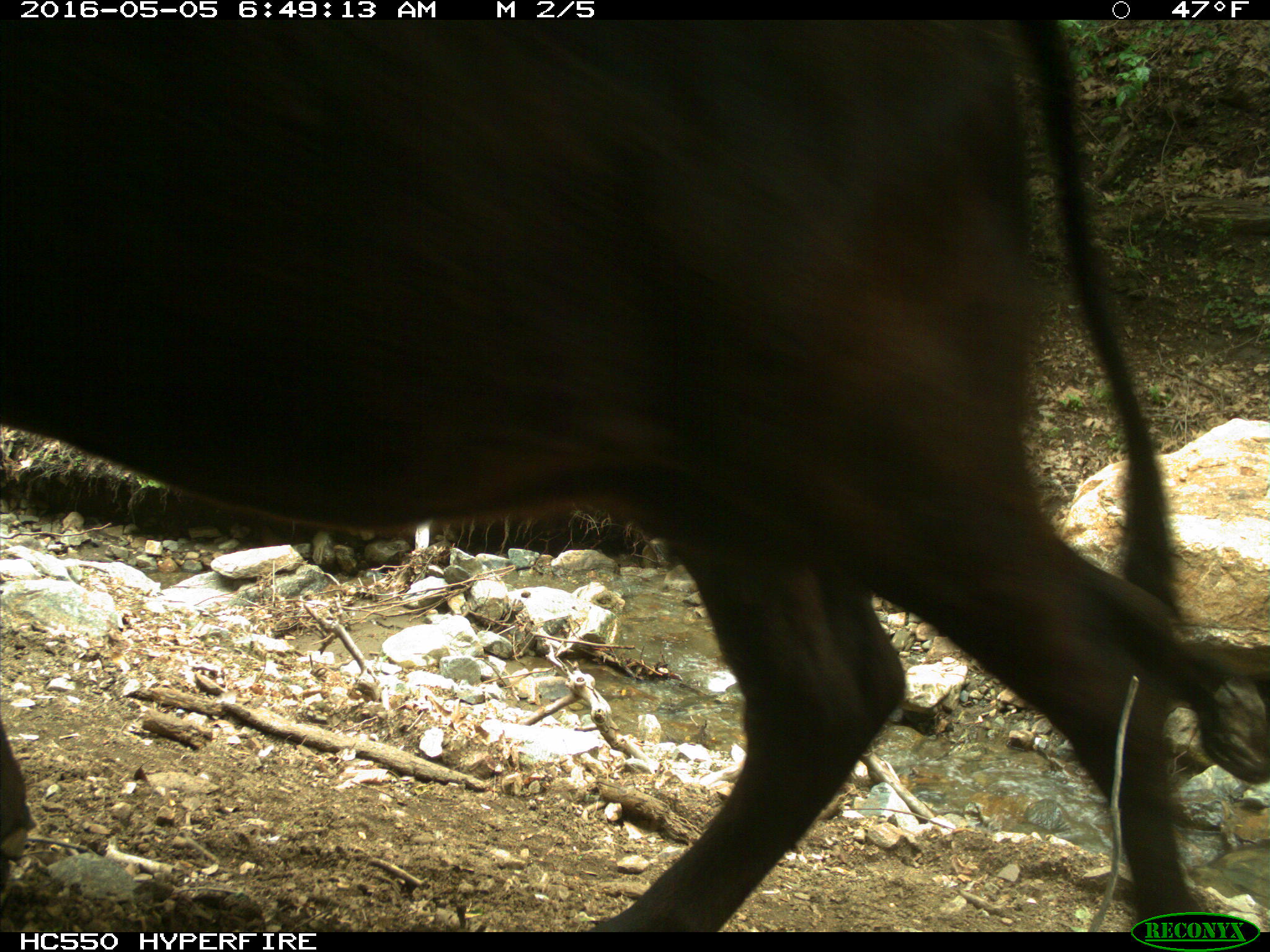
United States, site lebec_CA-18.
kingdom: Animalia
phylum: Chordata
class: Mammalia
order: Artiodactyla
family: Bovidae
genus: Bos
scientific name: Bos taurus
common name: domestic cow